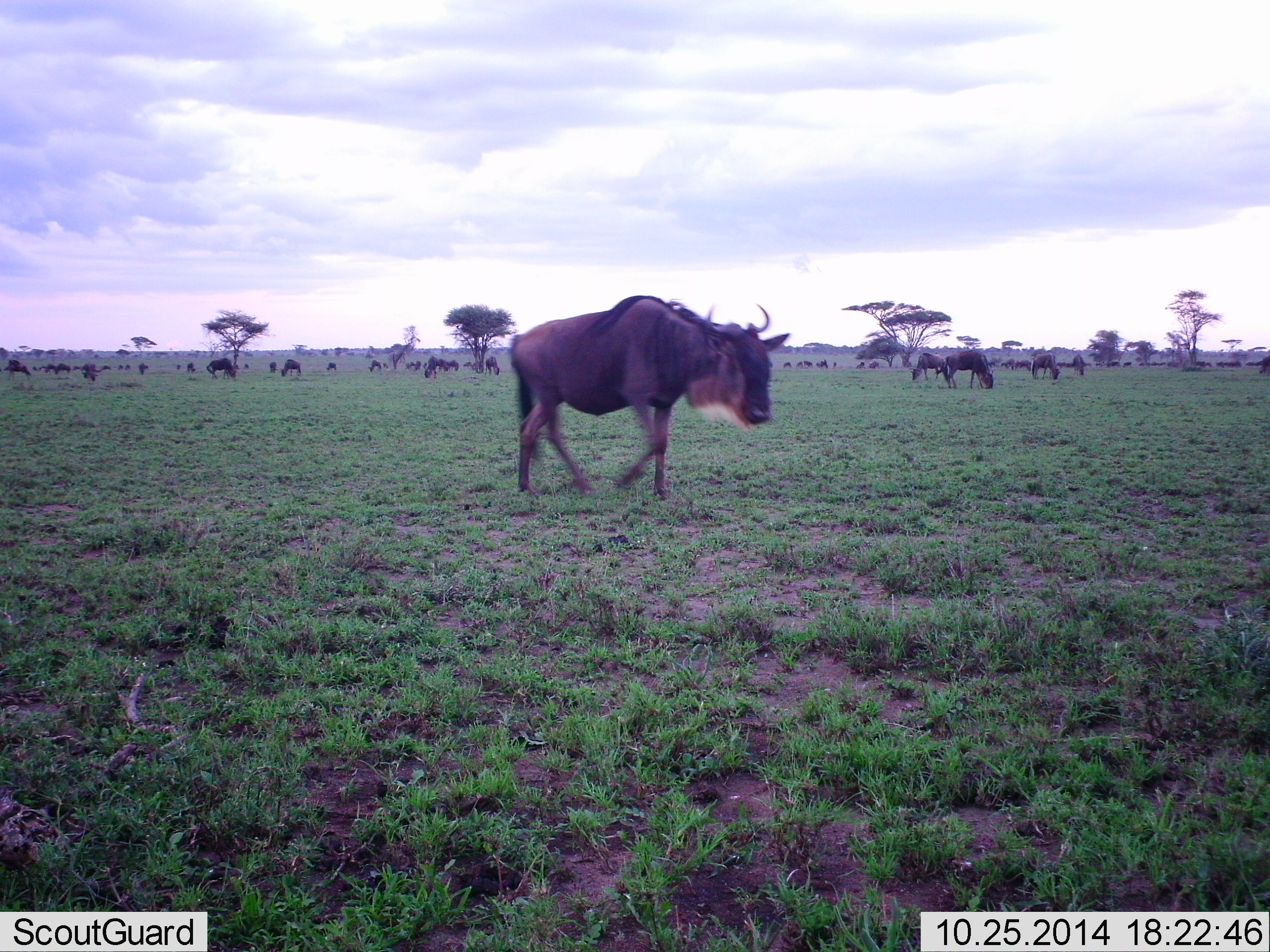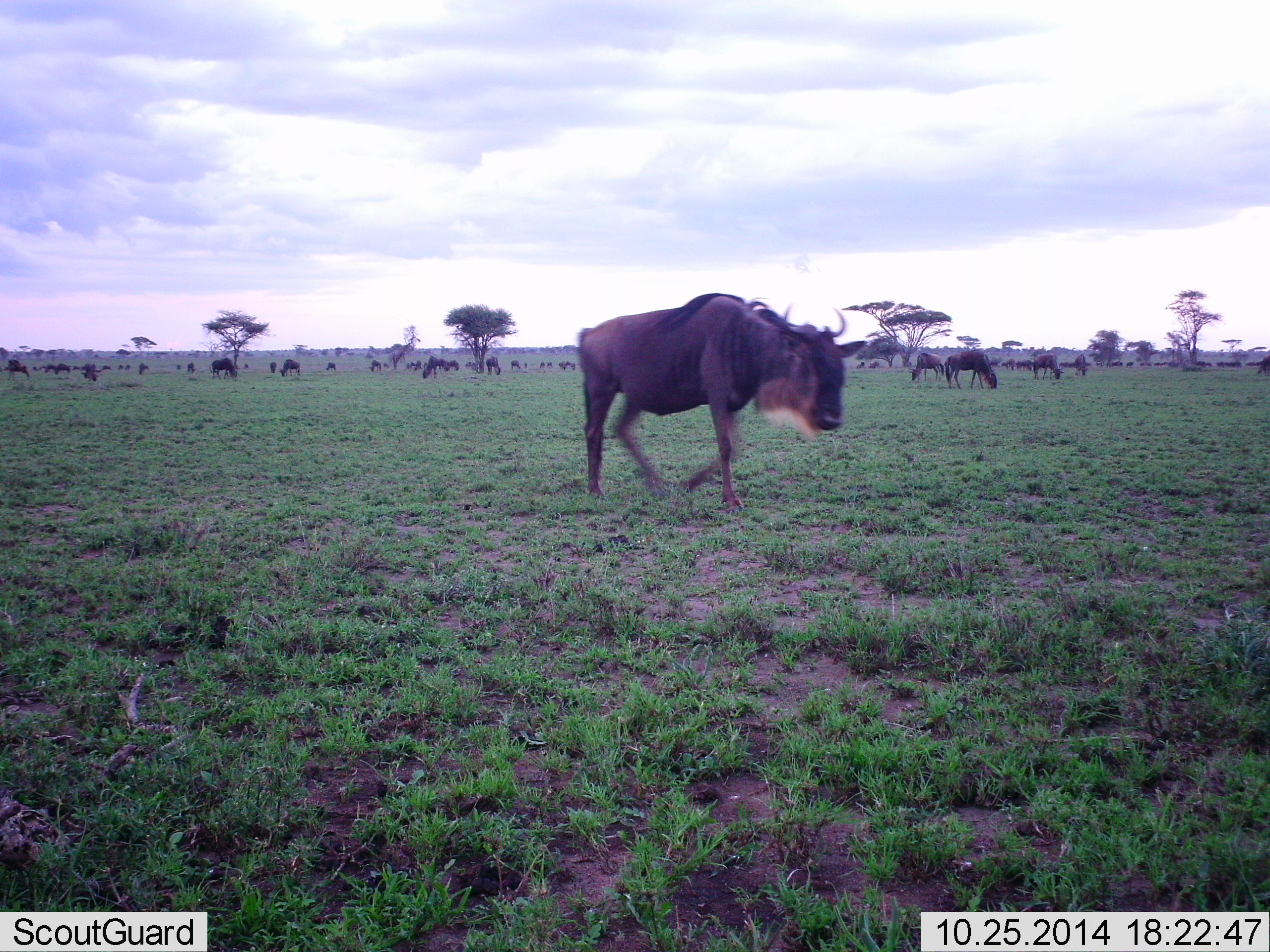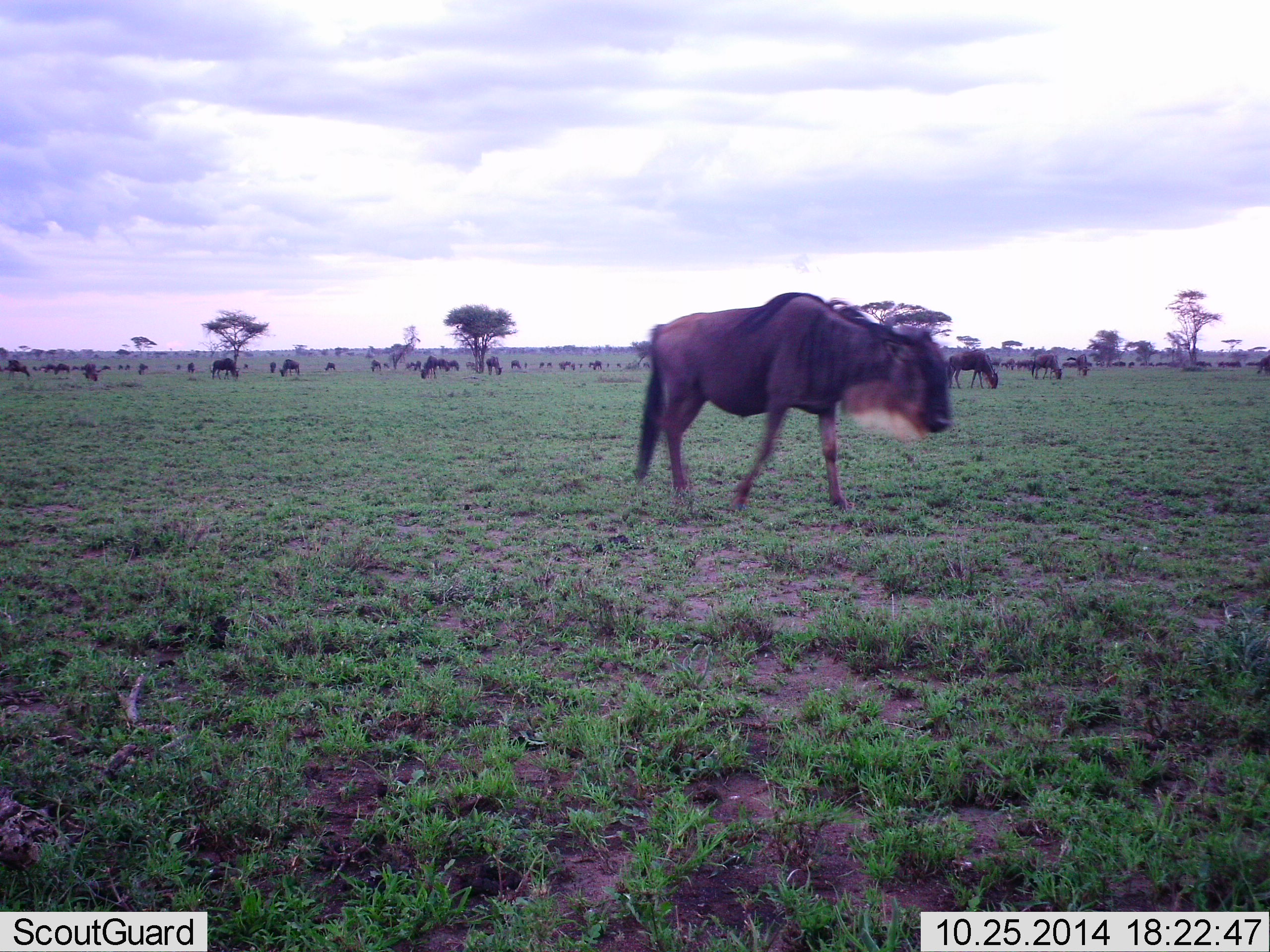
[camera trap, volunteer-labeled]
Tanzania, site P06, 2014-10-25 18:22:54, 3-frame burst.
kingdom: Animalia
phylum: Chordata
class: Mammalia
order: Artiodactyla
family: Bovidae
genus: Connochaetes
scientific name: Connochaetes taurinus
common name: blue wildebeest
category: wildebeest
Wildebeest (blue wildebeest) (Connochaetes taurinus), count 51+. Behavior (volunteer vote fractions): standing 70%, resting 20%, moving 70%, interacting 10%. Young present (vote fraction): 0%. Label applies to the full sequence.